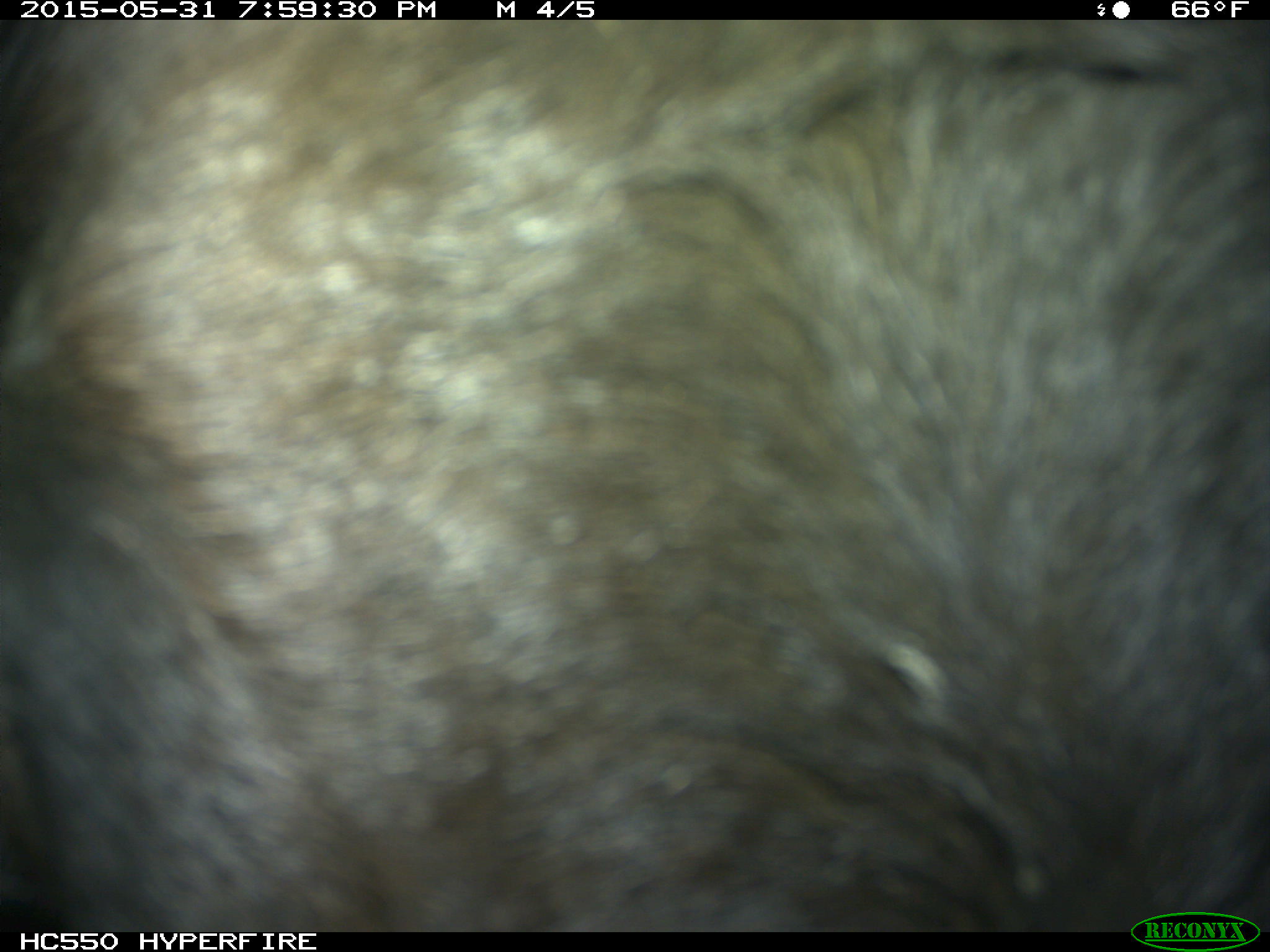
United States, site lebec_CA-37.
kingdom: Animalia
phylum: Chordata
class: Mammalia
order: Artiodactyla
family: Bovidae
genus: Bos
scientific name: Bos taurus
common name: domestic cow